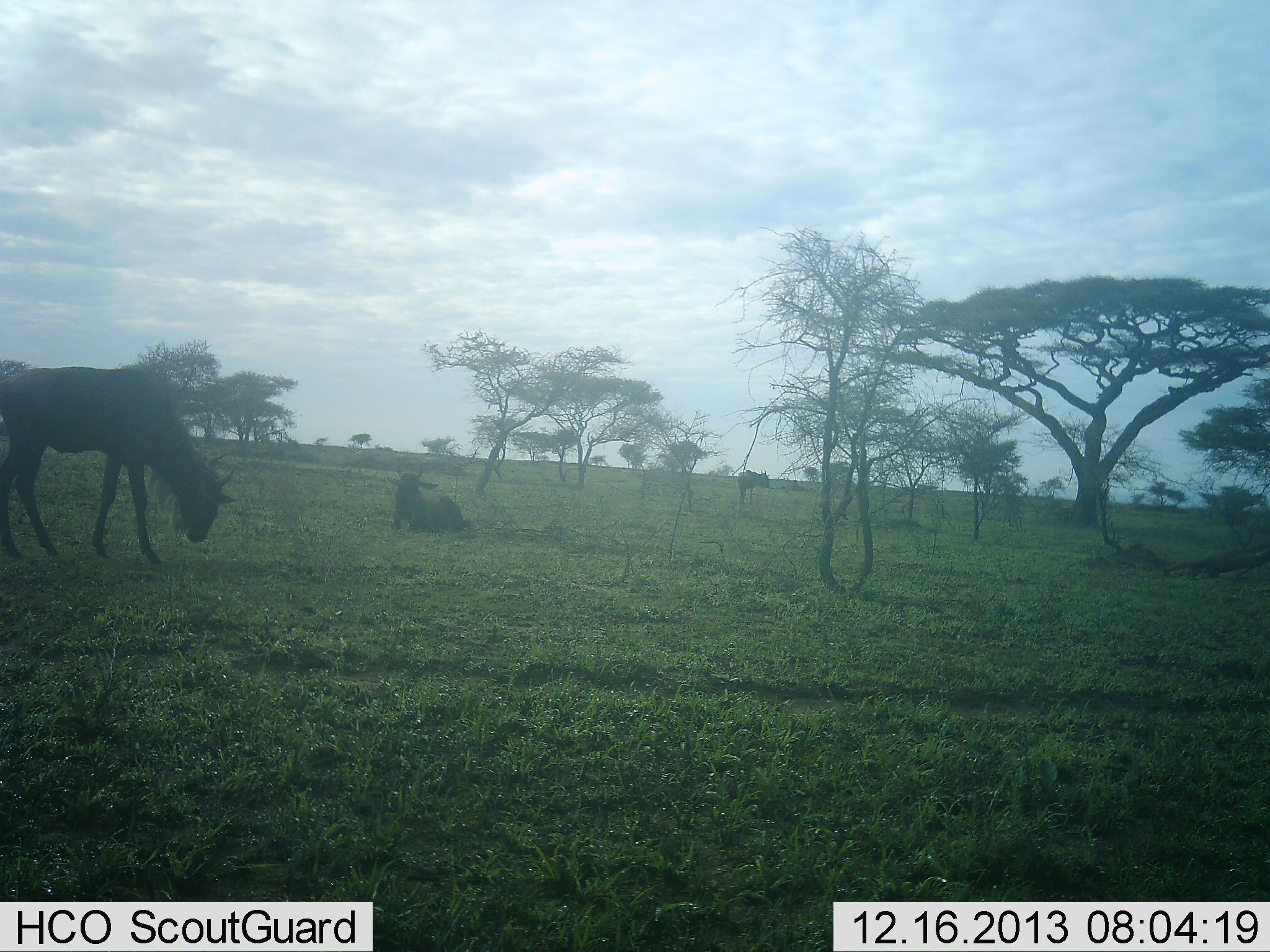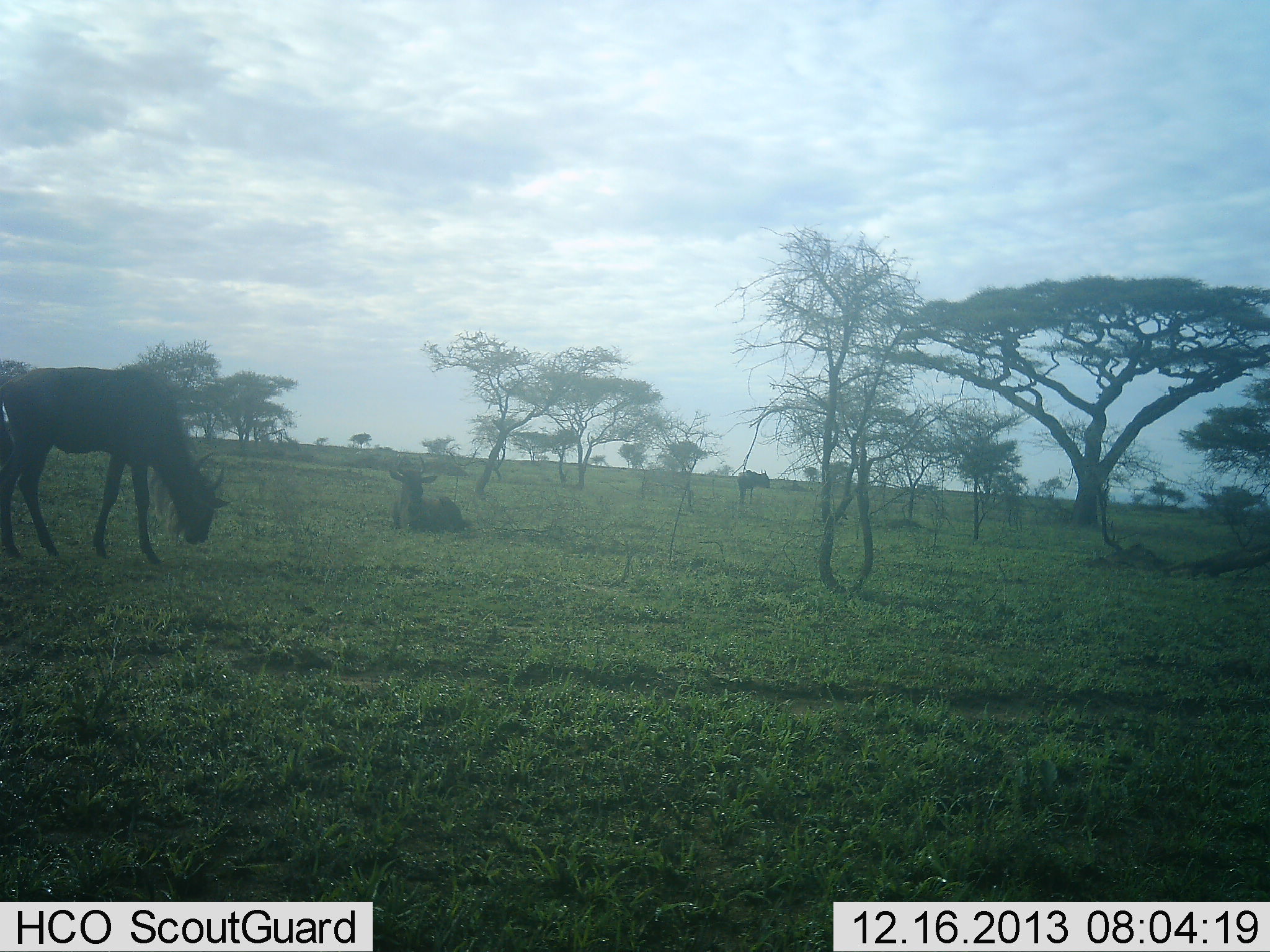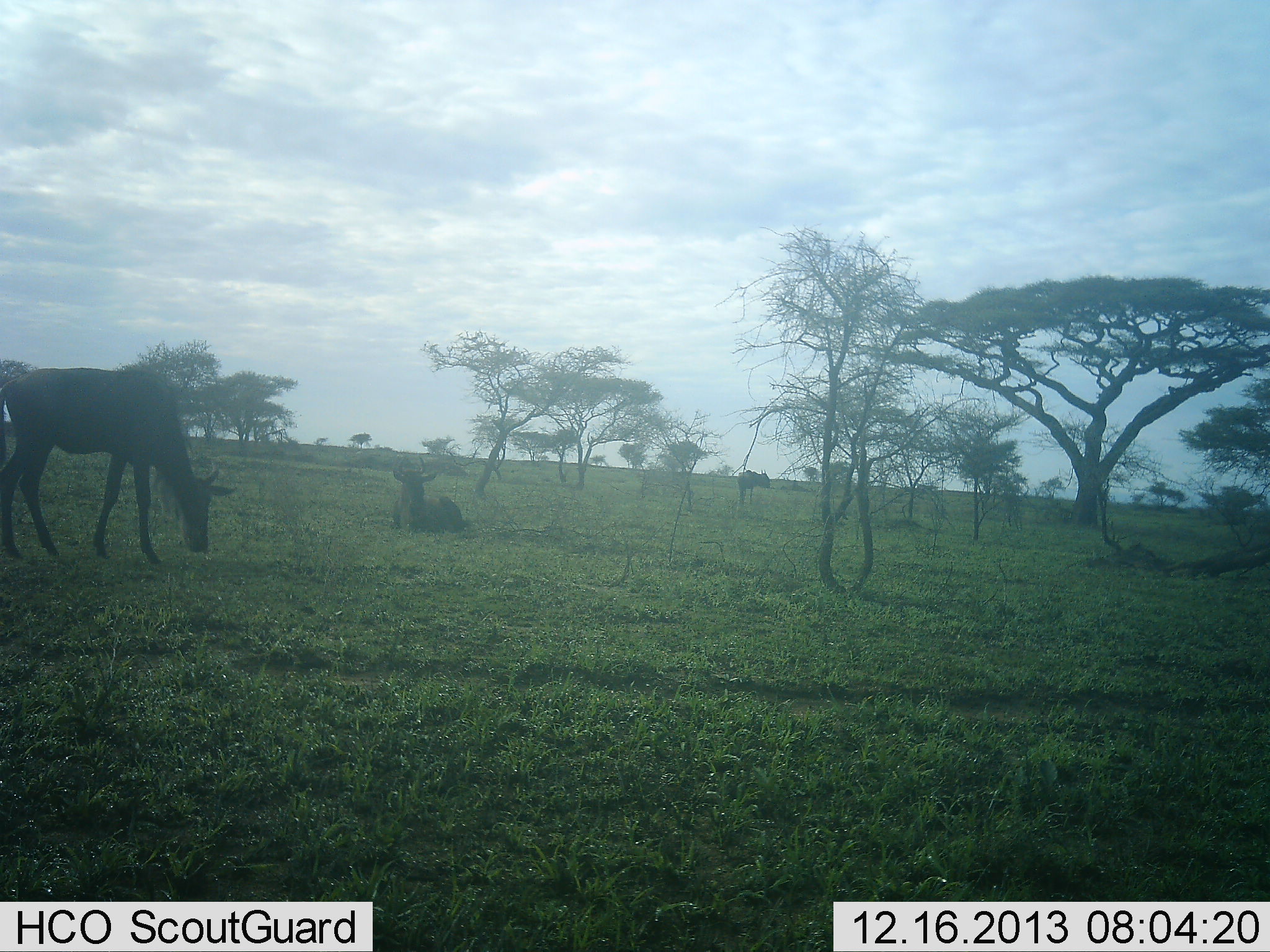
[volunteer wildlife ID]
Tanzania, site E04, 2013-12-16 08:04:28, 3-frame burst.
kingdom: Animalia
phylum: Chordata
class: Mammalia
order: Artiodactyla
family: Bovidae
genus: Connochaetes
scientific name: Connochaetes taurinus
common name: blue wildebeest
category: wildebeest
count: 3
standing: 40%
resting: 70%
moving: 10%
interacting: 0%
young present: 0%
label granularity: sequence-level